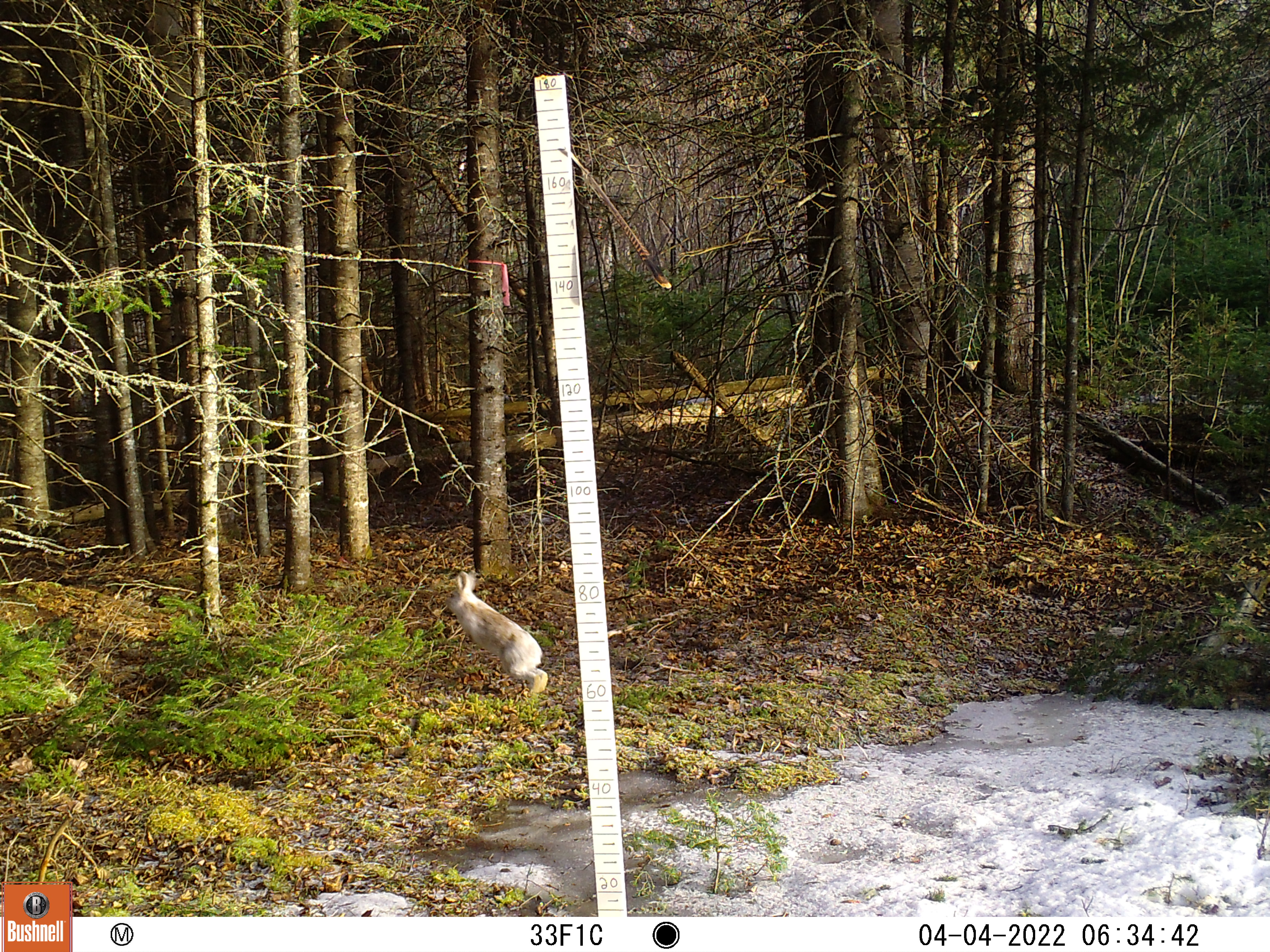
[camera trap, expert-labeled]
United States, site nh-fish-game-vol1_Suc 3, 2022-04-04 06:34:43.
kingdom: Animalia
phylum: Chordata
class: Mammalia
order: Lagomorpha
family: Leporidae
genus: Lepus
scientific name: Lepus americanus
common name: snowshoe hare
Snowshoe hare (Lepus americanus).